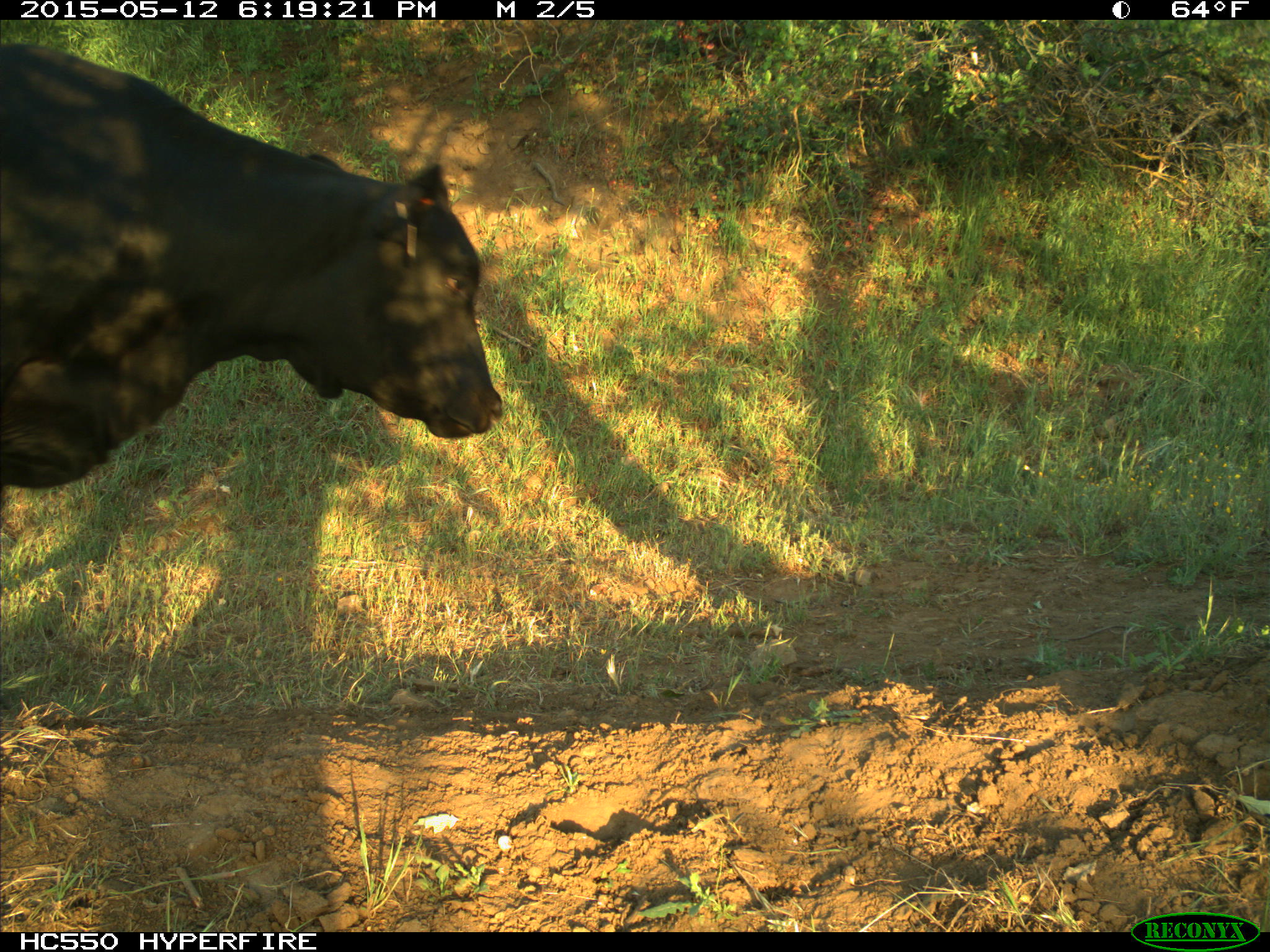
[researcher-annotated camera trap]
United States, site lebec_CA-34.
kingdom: Animalia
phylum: Chordata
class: Mammalia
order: Artiodactyla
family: Bovidae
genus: Bos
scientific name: Bos taurus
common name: domestic cow